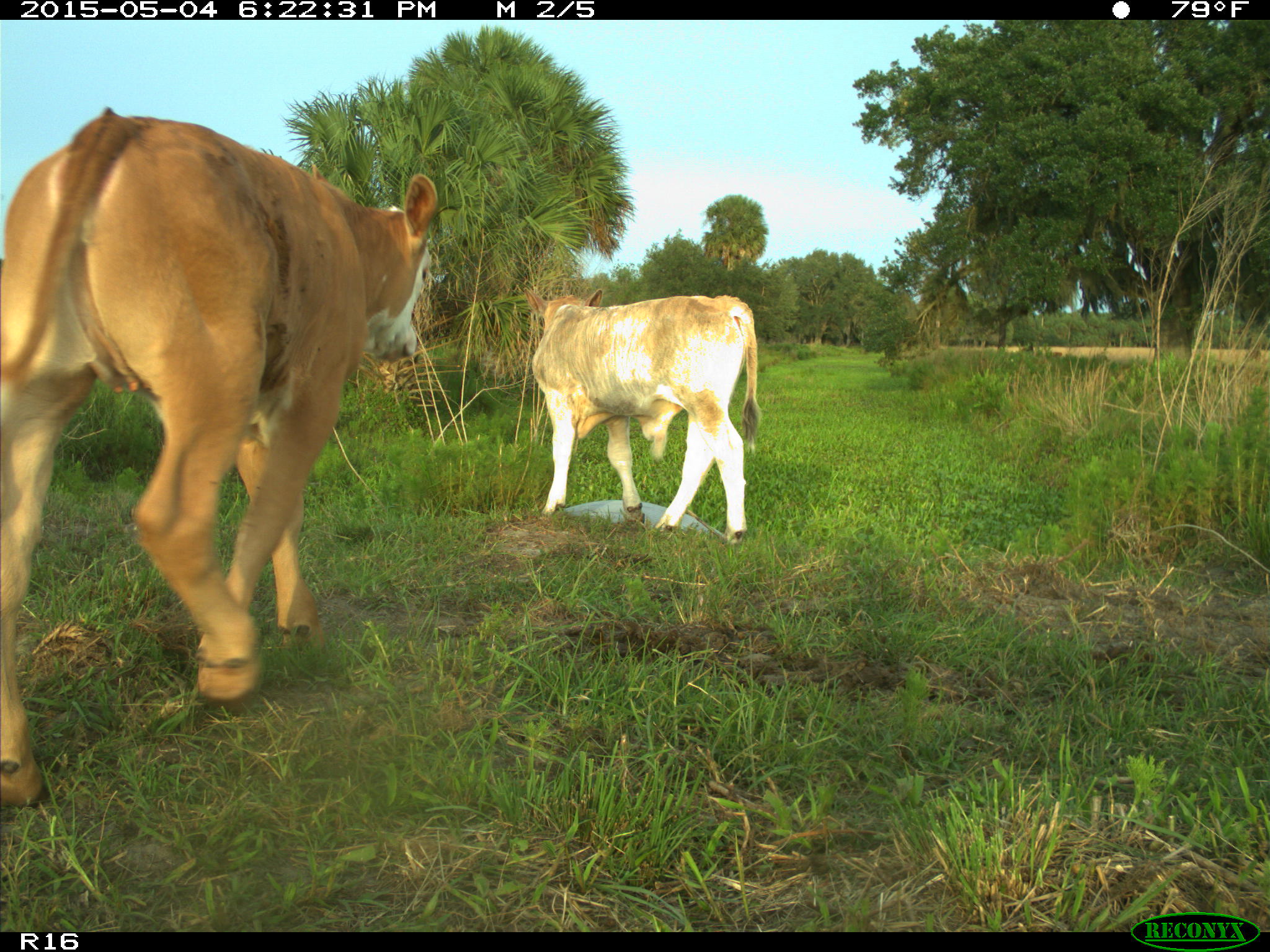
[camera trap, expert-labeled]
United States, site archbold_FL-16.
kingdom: Animalia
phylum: Chordata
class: Mammalia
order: Artiodactyla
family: Bovidae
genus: Bos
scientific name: Bos taurus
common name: domestic cow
Bos taurus (domestic cow).